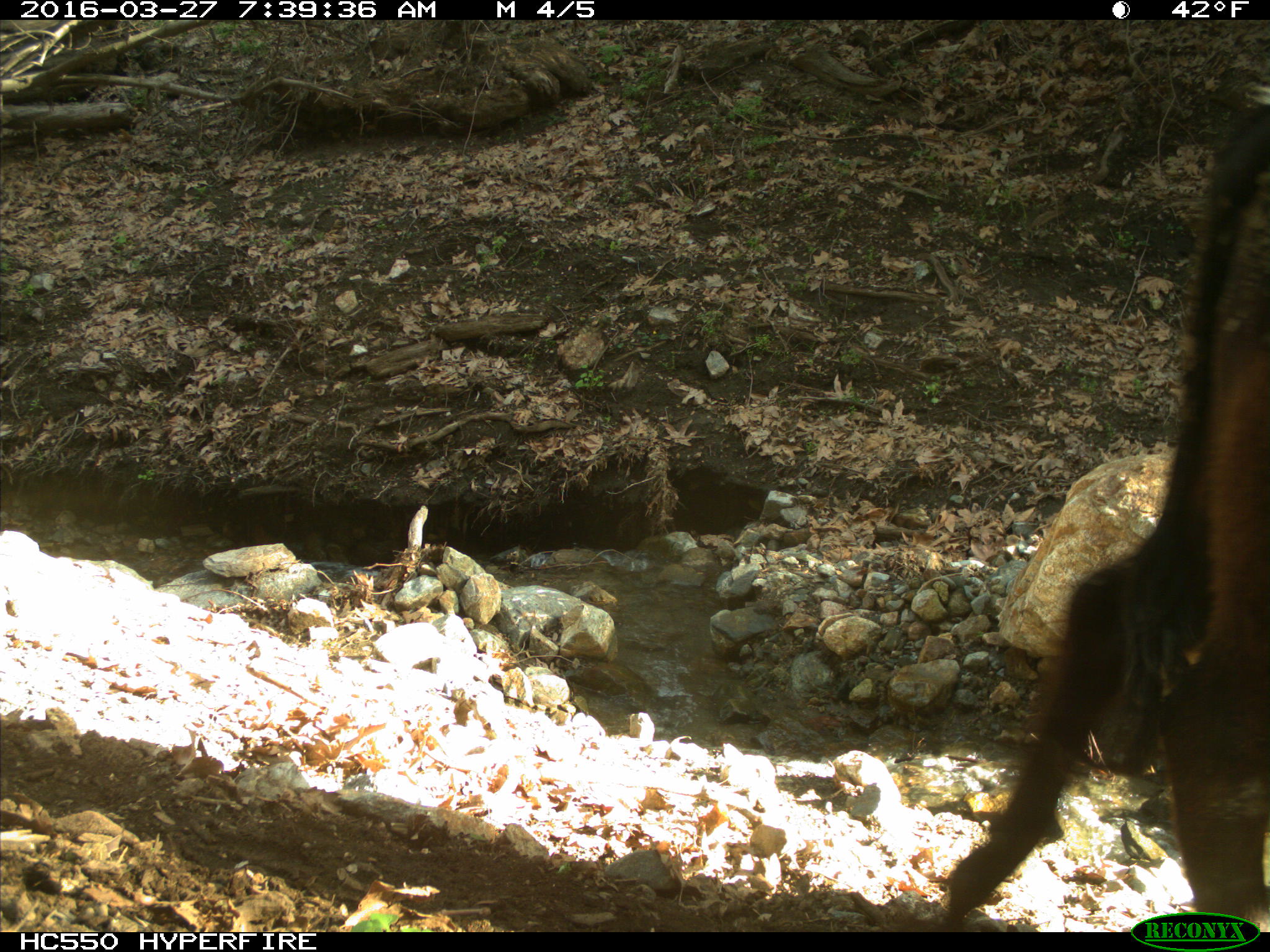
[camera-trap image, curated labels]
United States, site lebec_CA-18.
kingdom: Animalia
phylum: Chordata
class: Mammalia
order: Artiodactyla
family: Bovidae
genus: Bos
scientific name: Bos taurus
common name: domestic cow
Bos taurus (domestic cow).